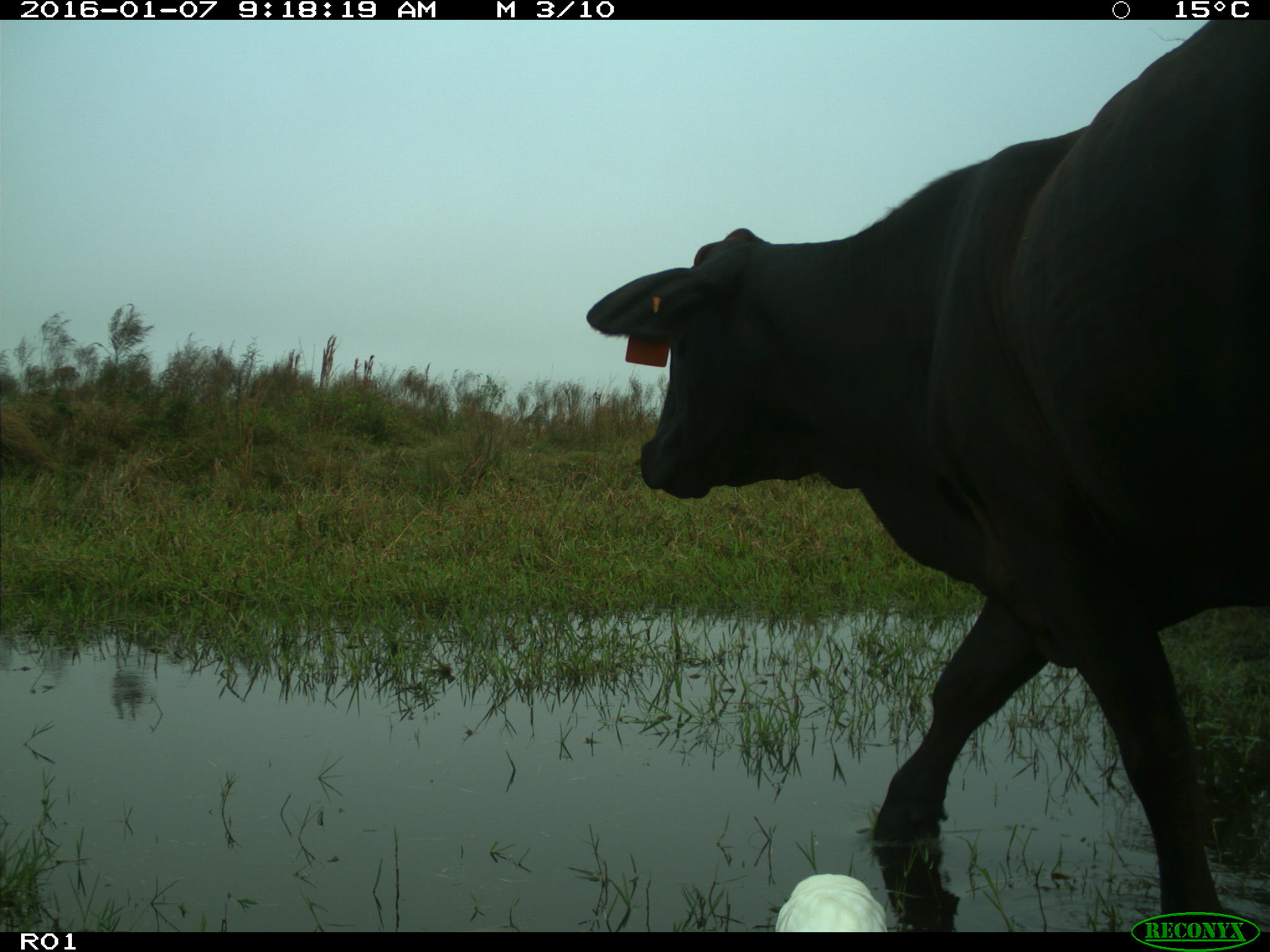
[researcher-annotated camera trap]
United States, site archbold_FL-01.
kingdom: Animalia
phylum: Chordata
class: Mammalia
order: Artiodactyla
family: Bovidae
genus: Bos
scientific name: Bos taurus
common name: domestic cow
Bos taurus (domestic cow).